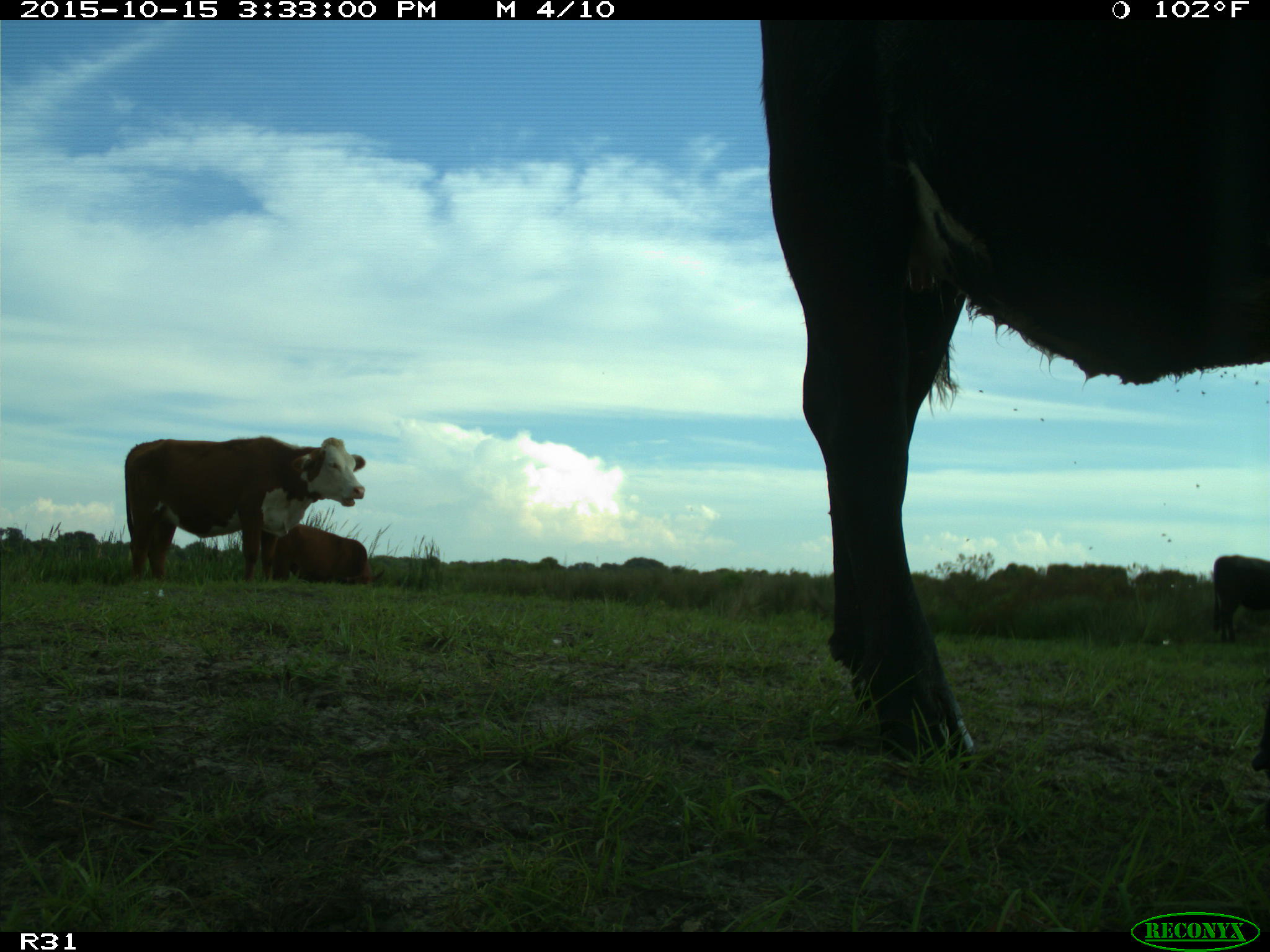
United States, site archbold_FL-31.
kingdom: Animalia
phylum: Chordata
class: Mammalia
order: Artiodactyla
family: Bovidae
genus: Bos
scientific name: Bos taurus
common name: domestic cow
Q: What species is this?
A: Bos taurus (domestic cow).